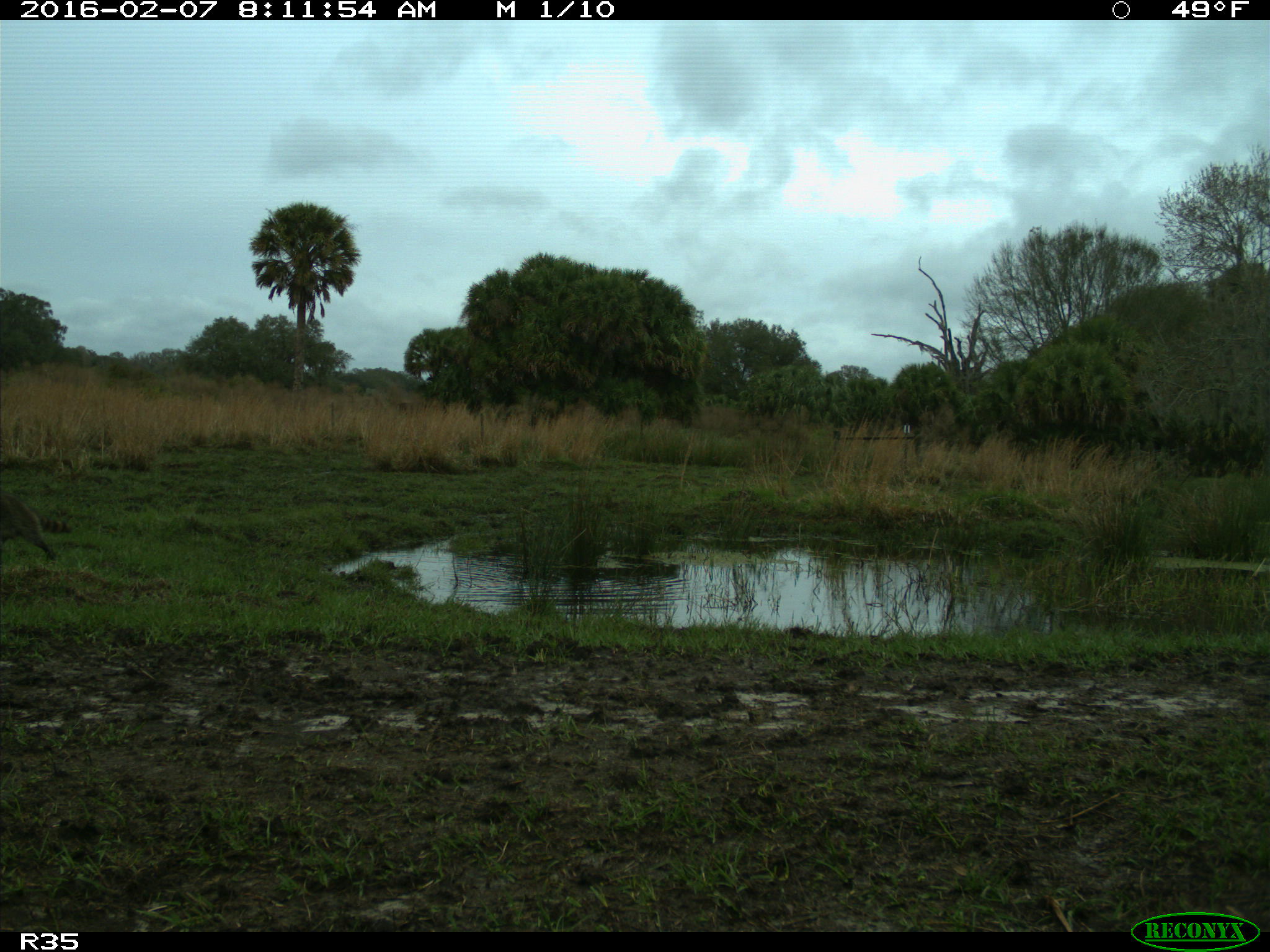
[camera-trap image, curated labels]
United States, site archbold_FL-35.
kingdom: Animalia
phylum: Chordata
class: Mammalia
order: Carnivora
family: Procyonidae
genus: Procyon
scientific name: Procyon lotor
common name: common raccoon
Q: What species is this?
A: Procyon lotor (common raccoon).